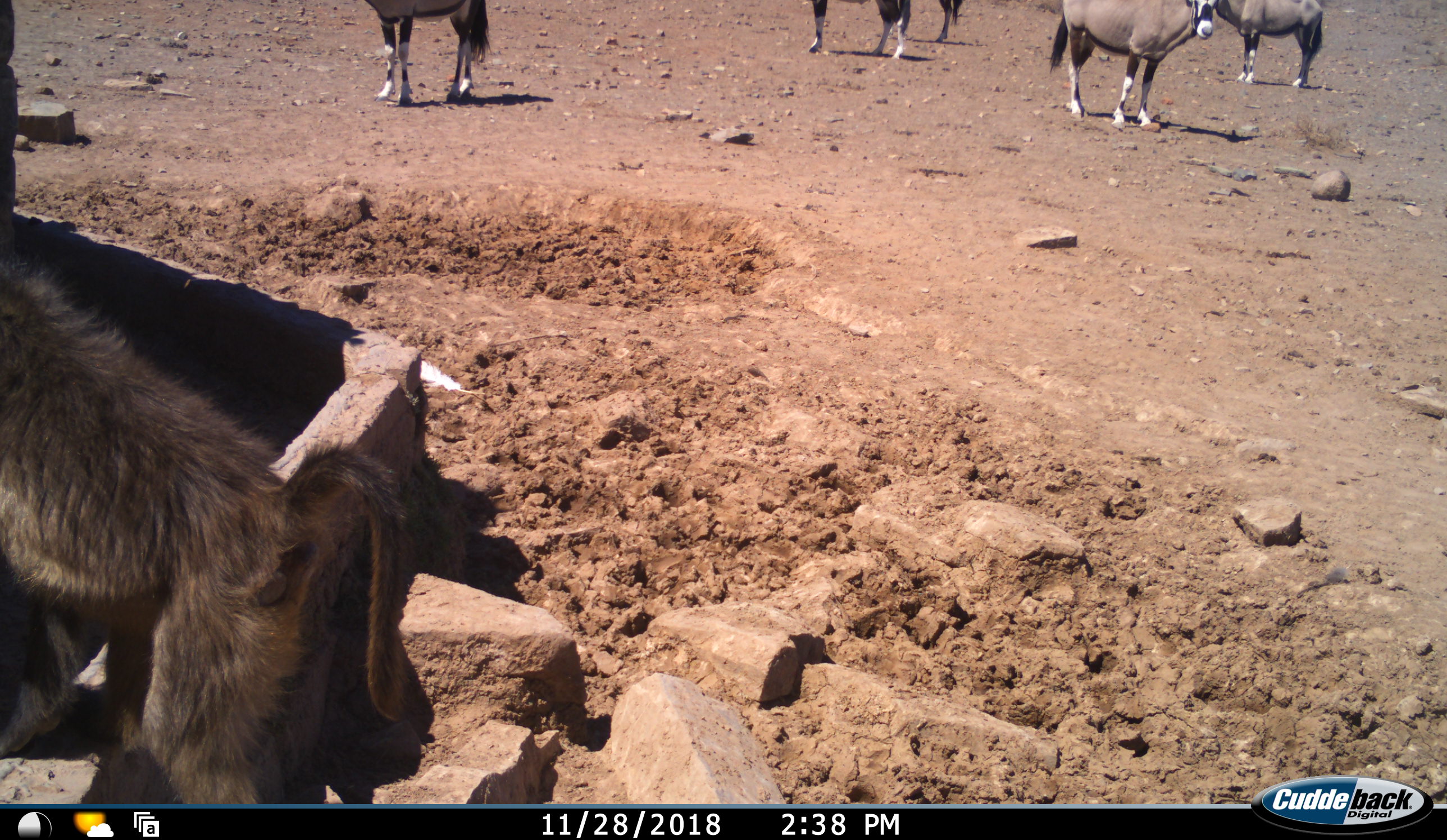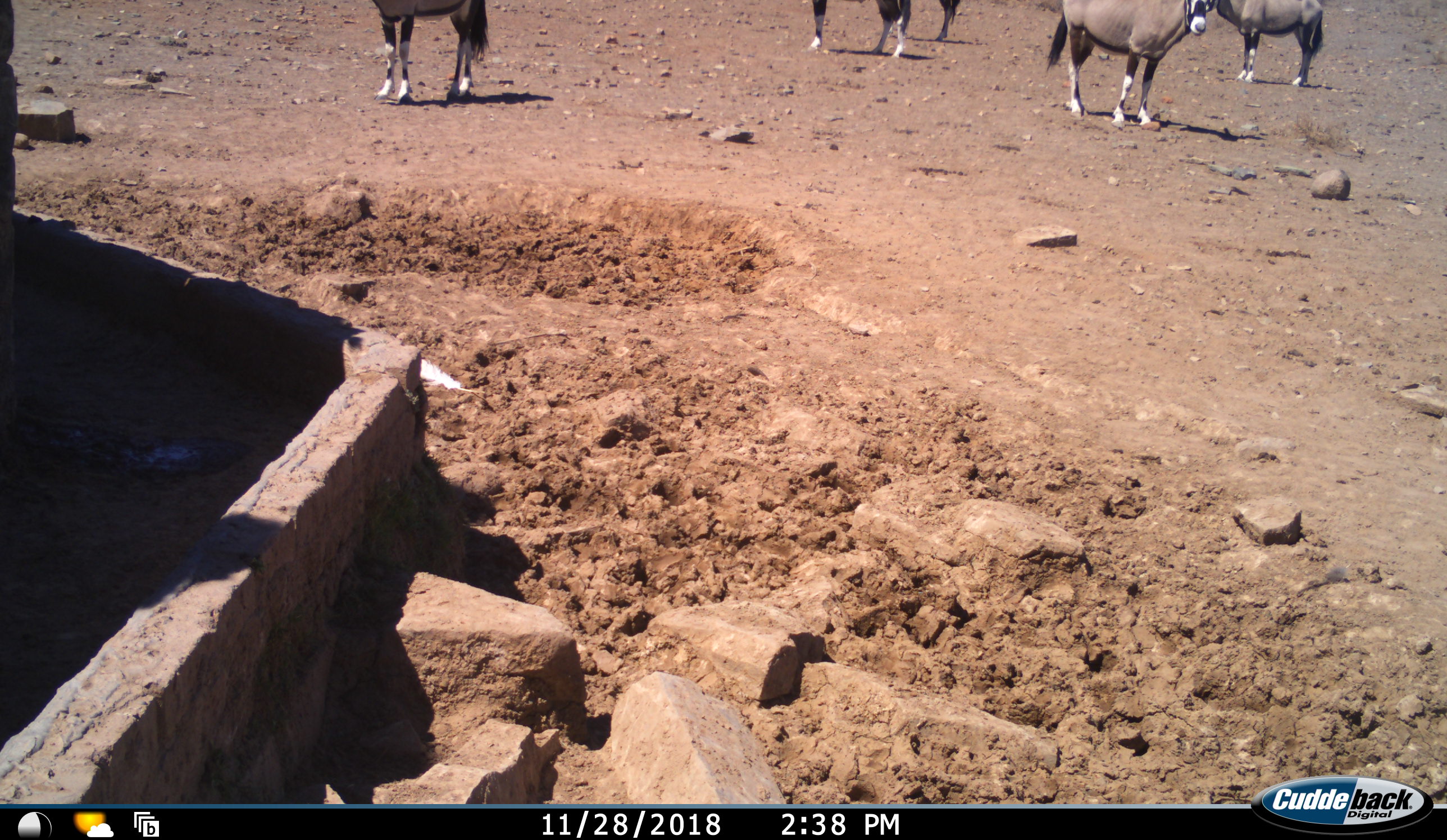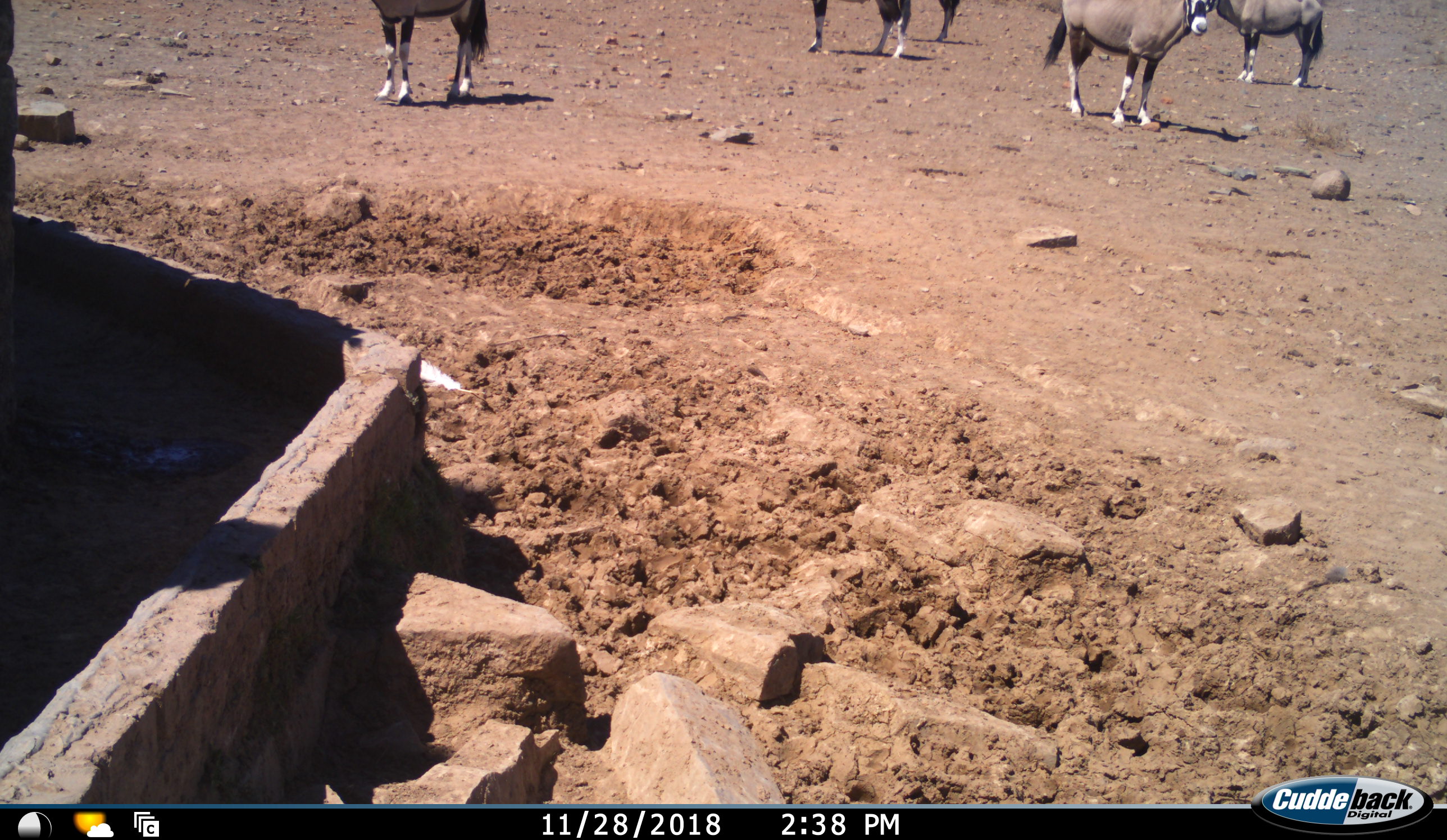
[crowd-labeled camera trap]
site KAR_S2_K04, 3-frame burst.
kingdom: Animalia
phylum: Chordata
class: Mammalia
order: Primates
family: Cercopithecidae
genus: Papio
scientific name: Papio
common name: baboon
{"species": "baboon (Papio)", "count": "1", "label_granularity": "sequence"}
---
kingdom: Animalia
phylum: Chordata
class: Mammalia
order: Artiodactyla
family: Bovidae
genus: Oryx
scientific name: Oryx gazella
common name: gemsbok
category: oryx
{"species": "oryx (gemsbok) (Oryx gazella)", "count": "5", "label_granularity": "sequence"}